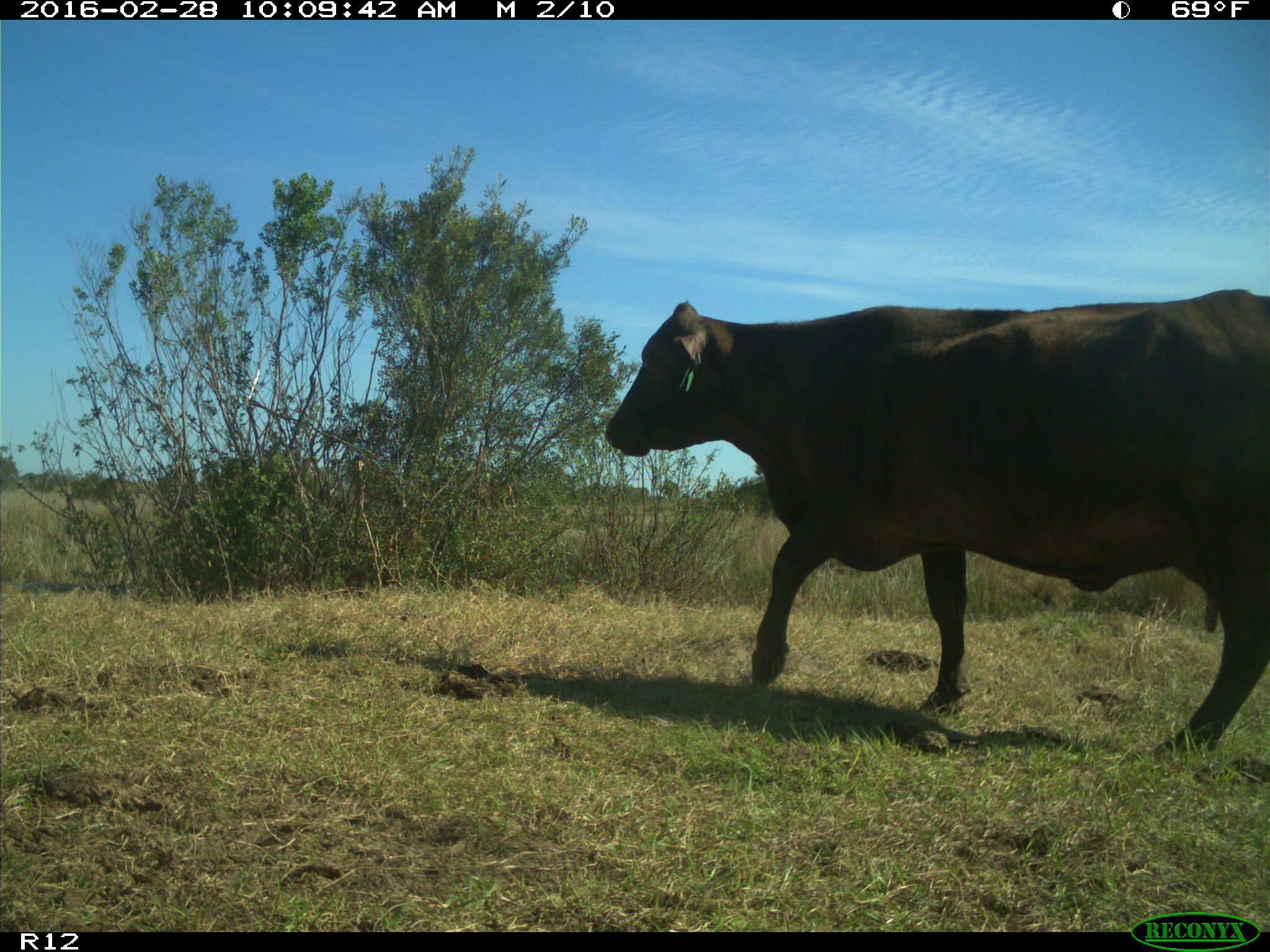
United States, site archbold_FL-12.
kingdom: Animalia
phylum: Chordata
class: Mammalia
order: Artiodactyla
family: Bovidae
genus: Bos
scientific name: Bos taurus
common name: domestic cow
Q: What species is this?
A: Bos taurus (domestic cow).